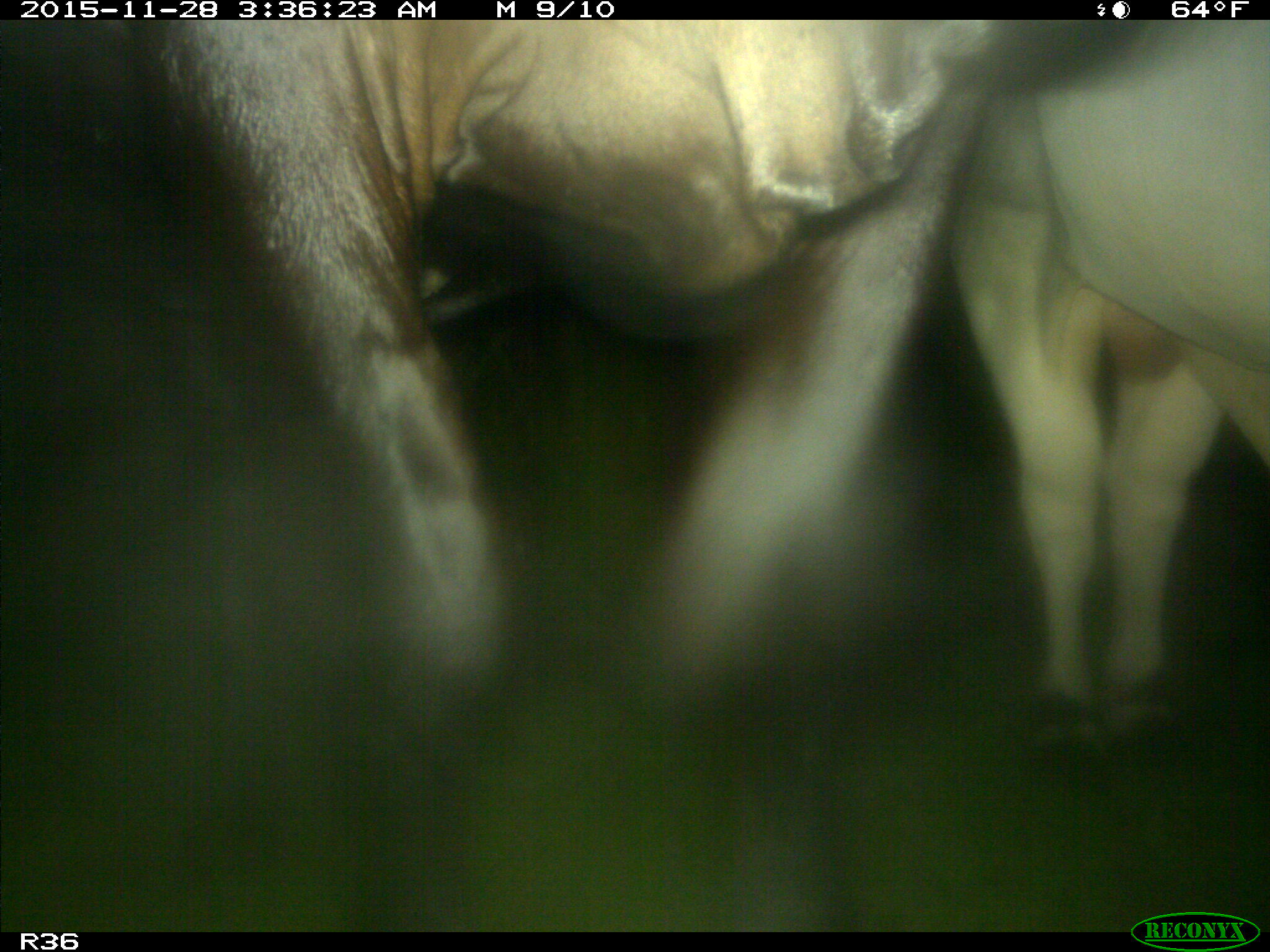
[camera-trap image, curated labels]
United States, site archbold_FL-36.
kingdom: Animalia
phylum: Chordata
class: Mammalia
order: Artiodactyla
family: Bovidae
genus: Bos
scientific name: Bos taurus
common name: domestic cow